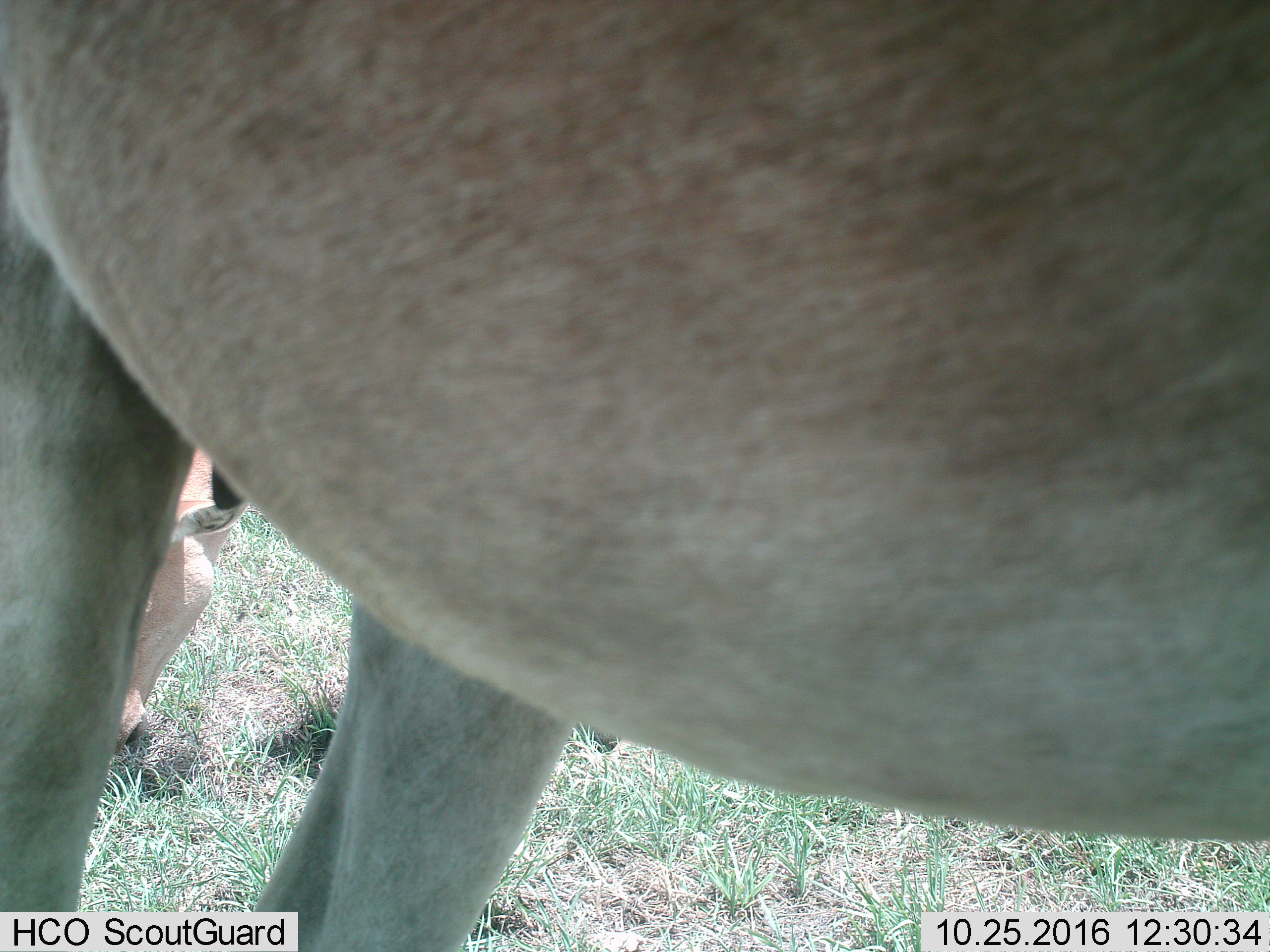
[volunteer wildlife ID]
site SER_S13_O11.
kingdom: Animalia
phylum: Chordata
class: Mammalia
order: Artiodactyla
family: Bovidae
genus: Alcelaphus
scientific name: Alcelaphus buselaphus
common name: hartebeest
Hartebeest (Alcelaphus buselaphus), count 2. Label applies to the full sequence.